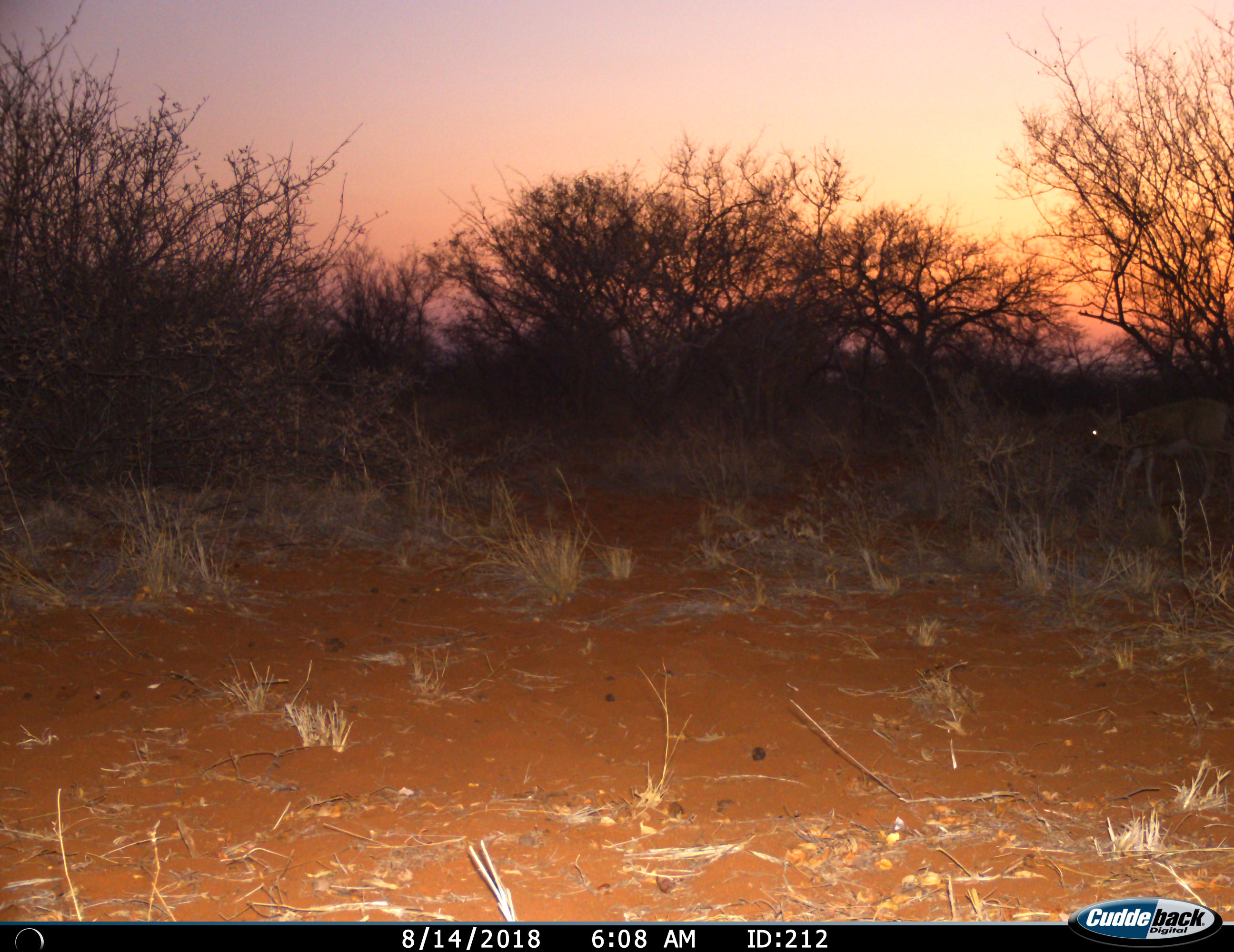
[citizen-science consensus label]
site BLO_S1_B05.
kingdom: Animalia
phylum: Chordata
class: Mammalia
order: Artiodactyla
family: Bovidae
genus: Sylvicapra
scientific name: Sylvicapra grimmia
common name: common duiker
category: duikercommongrey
Duikercommongrey (common duiker) (Sylvicapra grimmia), count 1. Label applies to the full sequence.